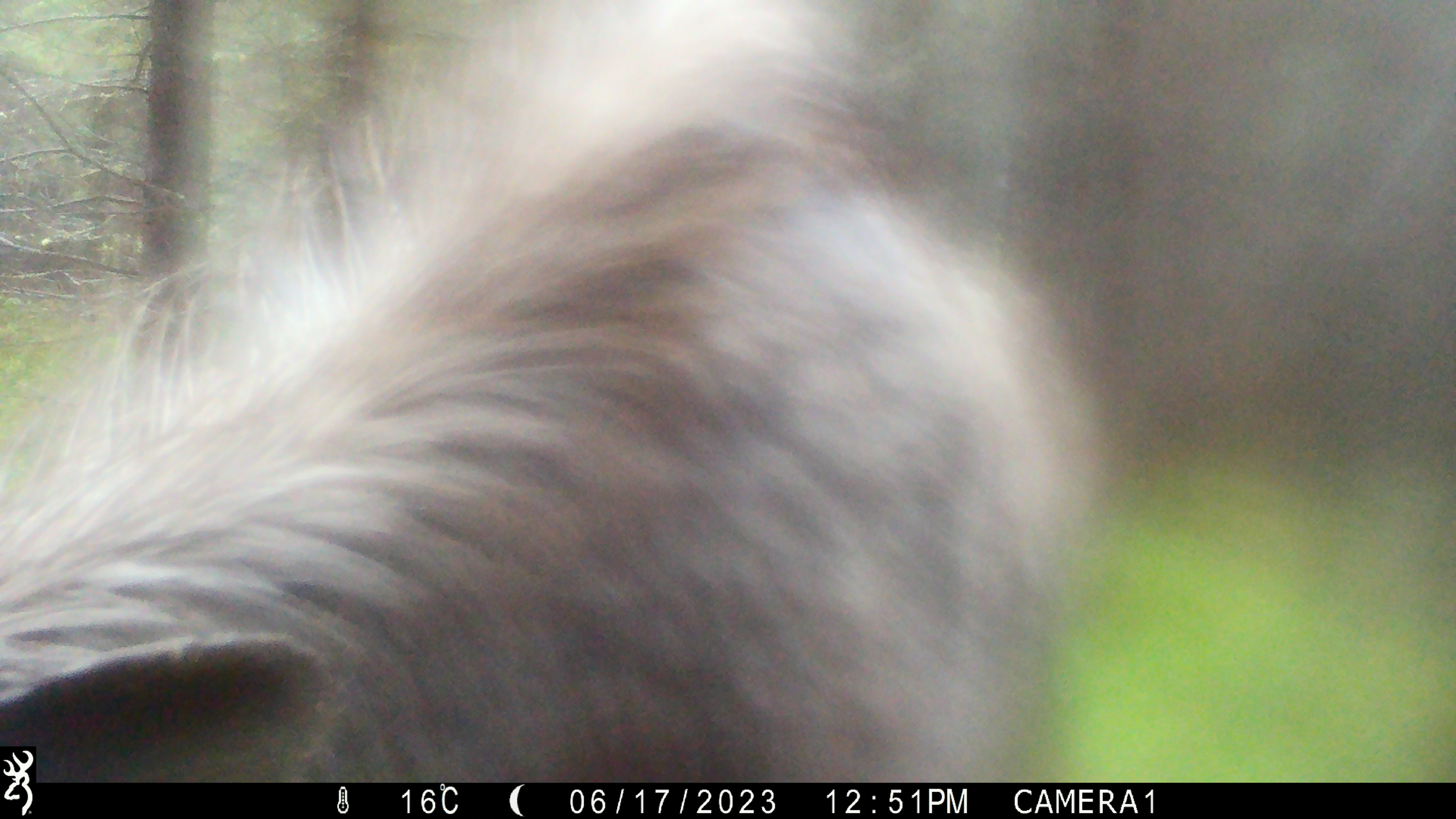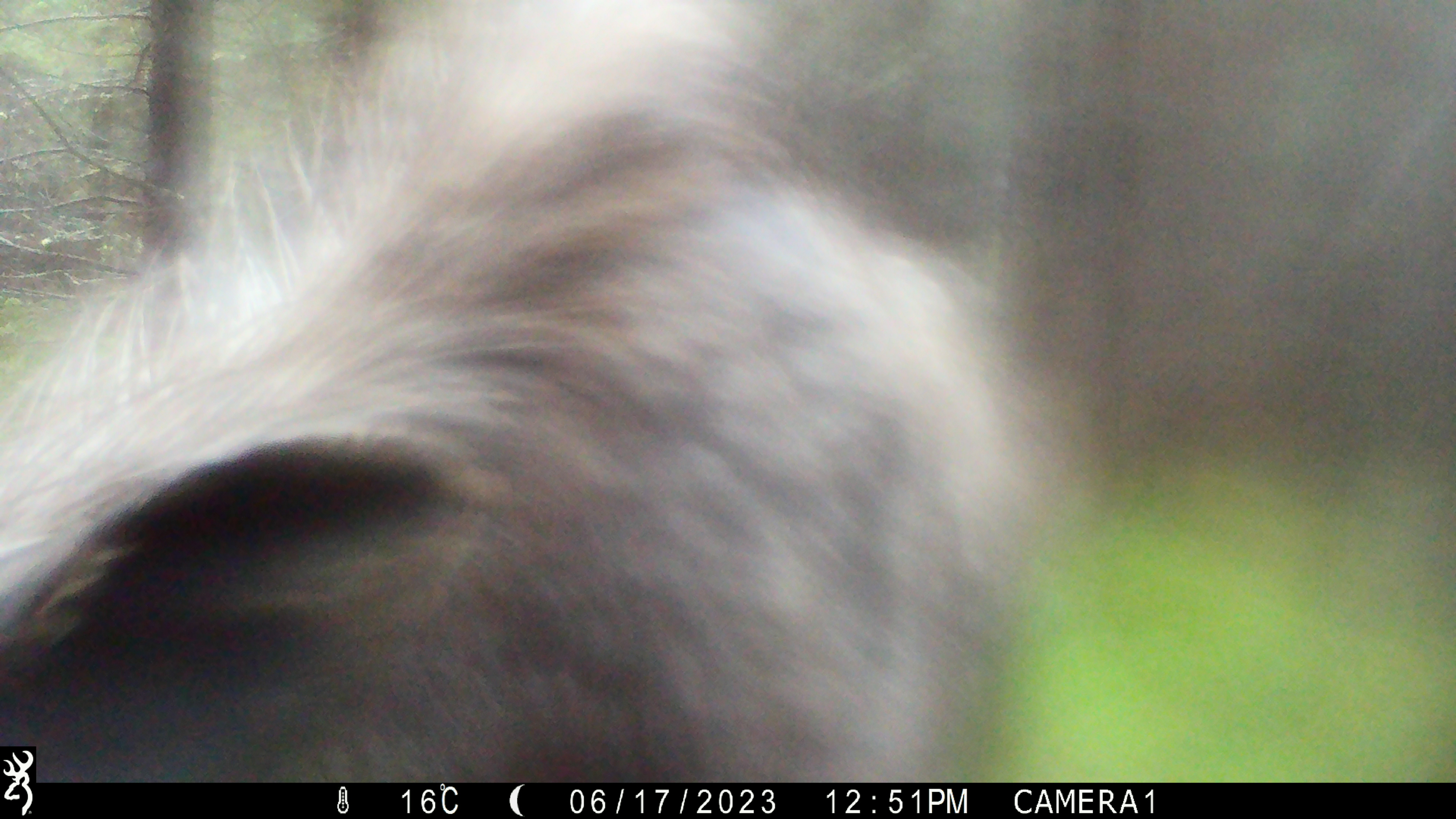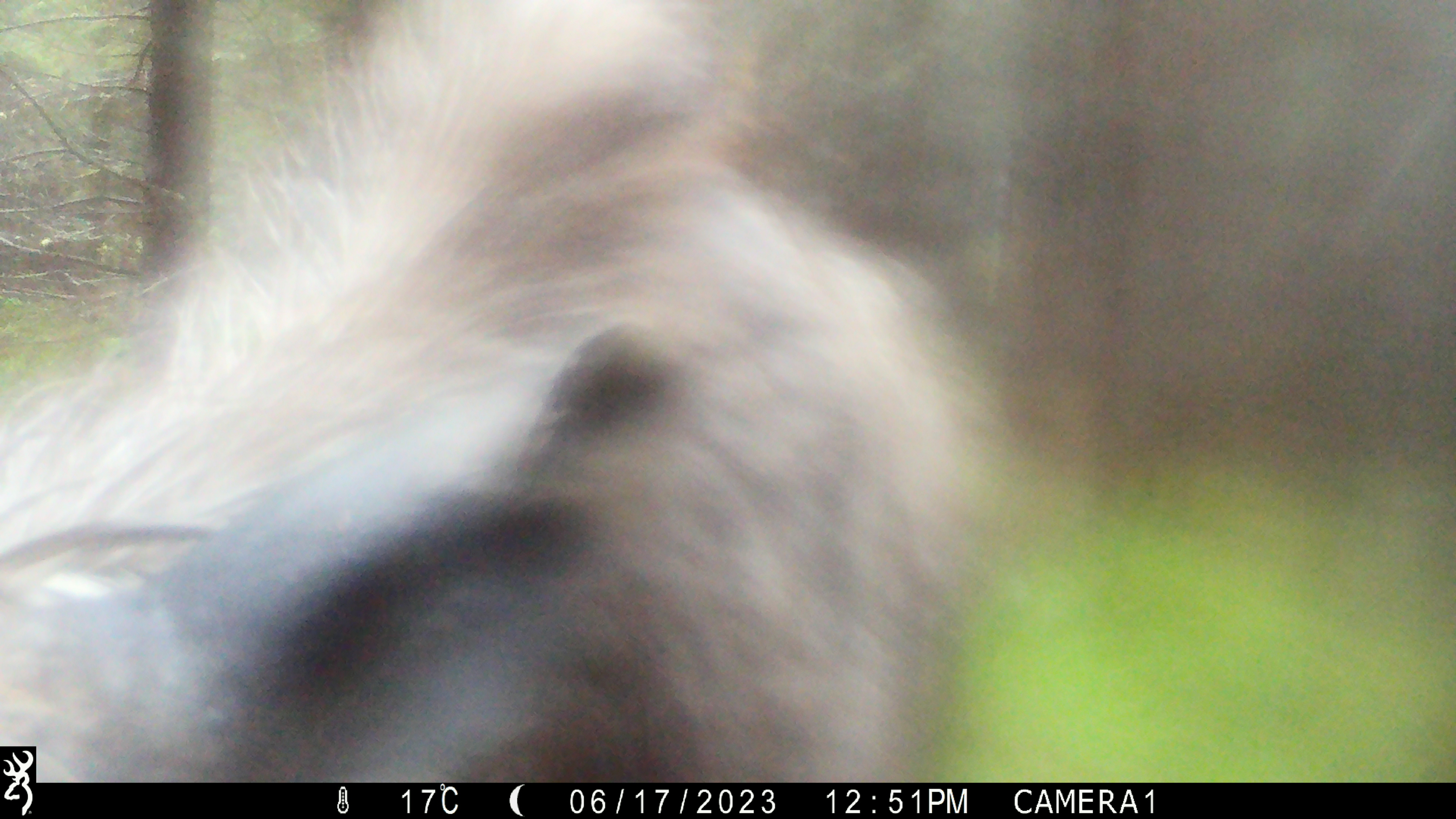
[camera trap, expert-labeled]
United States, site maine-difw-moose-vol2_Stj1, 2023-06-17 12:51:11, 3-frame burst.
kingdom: Animalia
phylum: Chordata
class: Mammalia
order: Artiodactyla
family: Cervidae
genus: Alces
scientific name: Alces alces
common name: moose